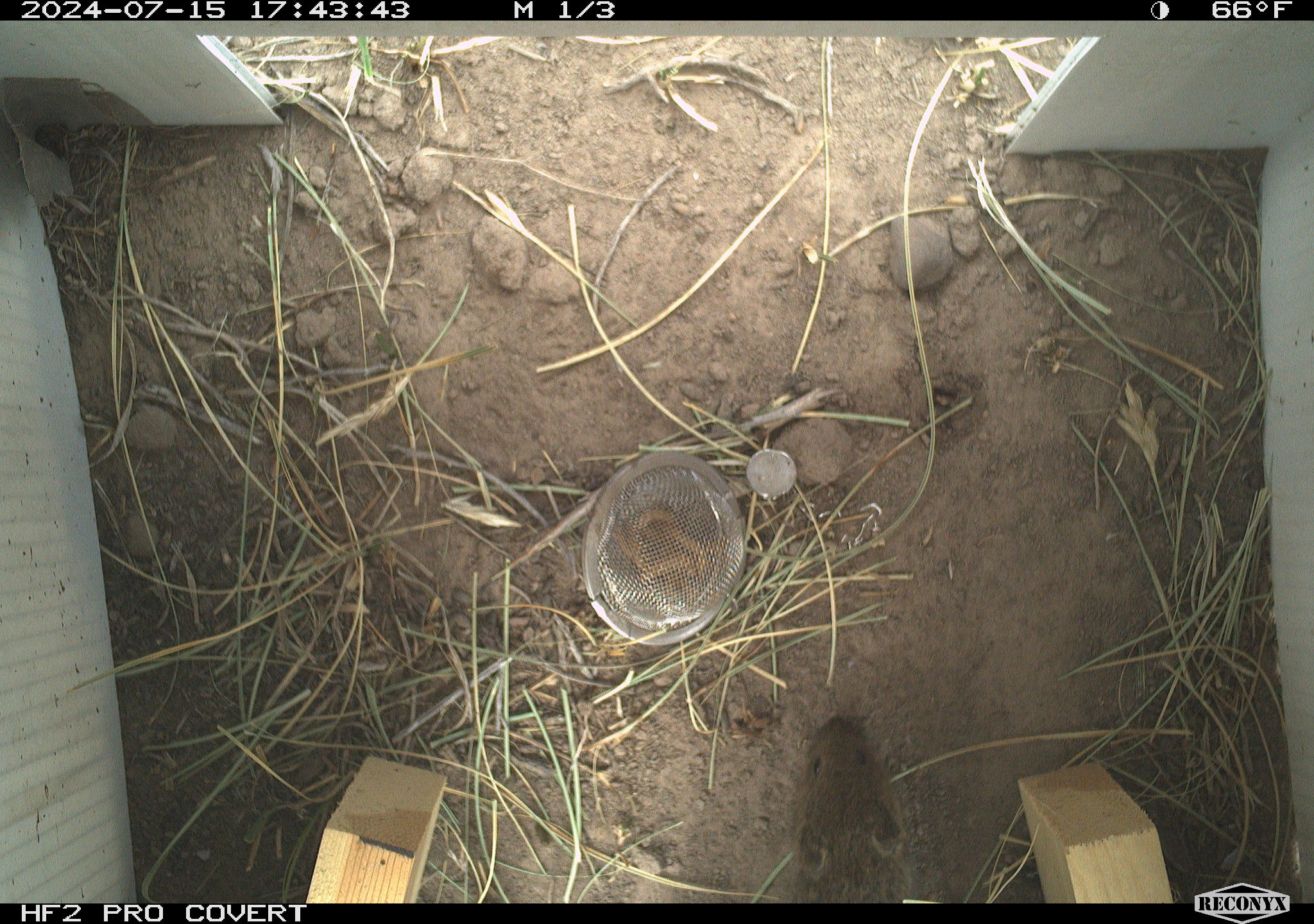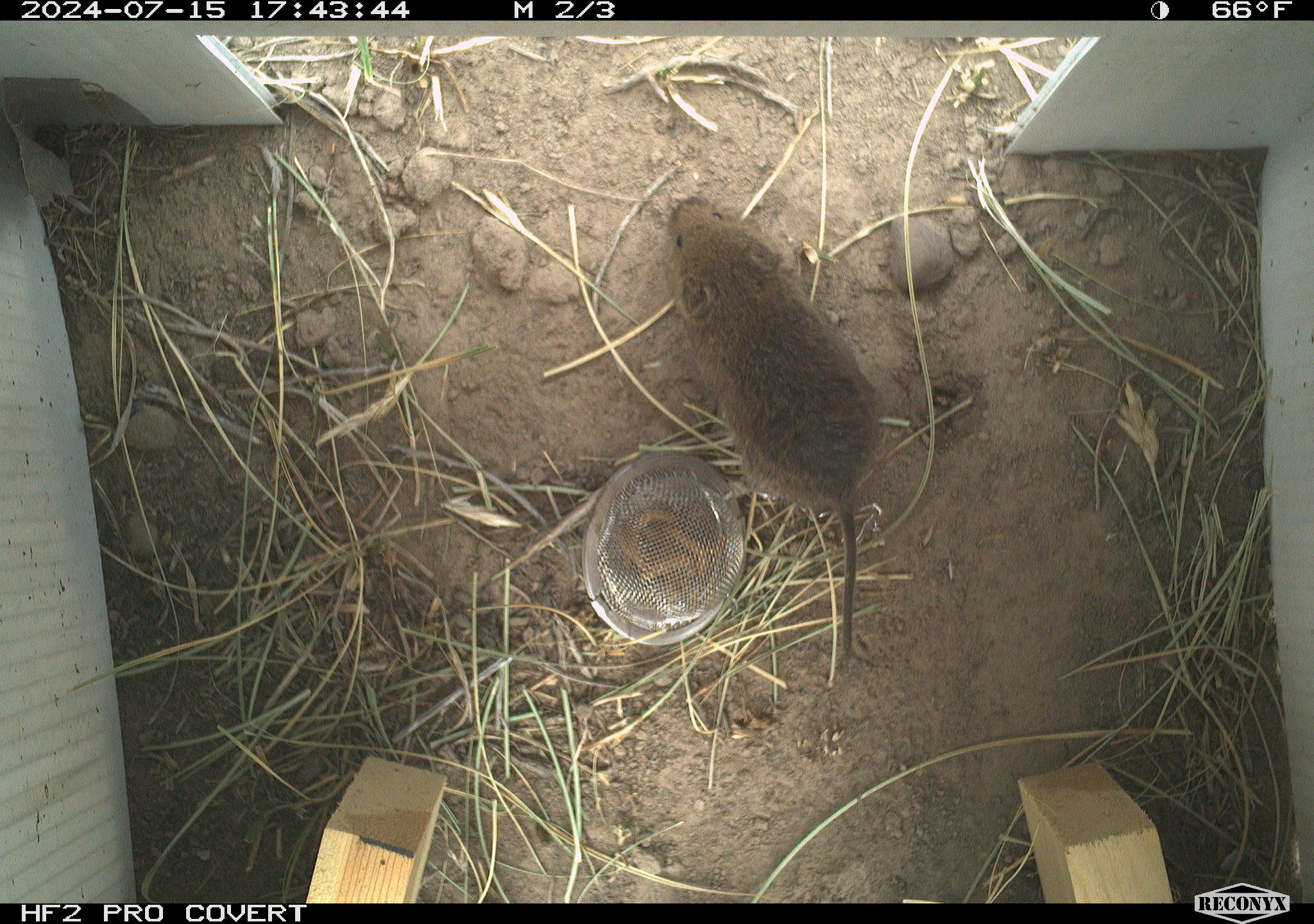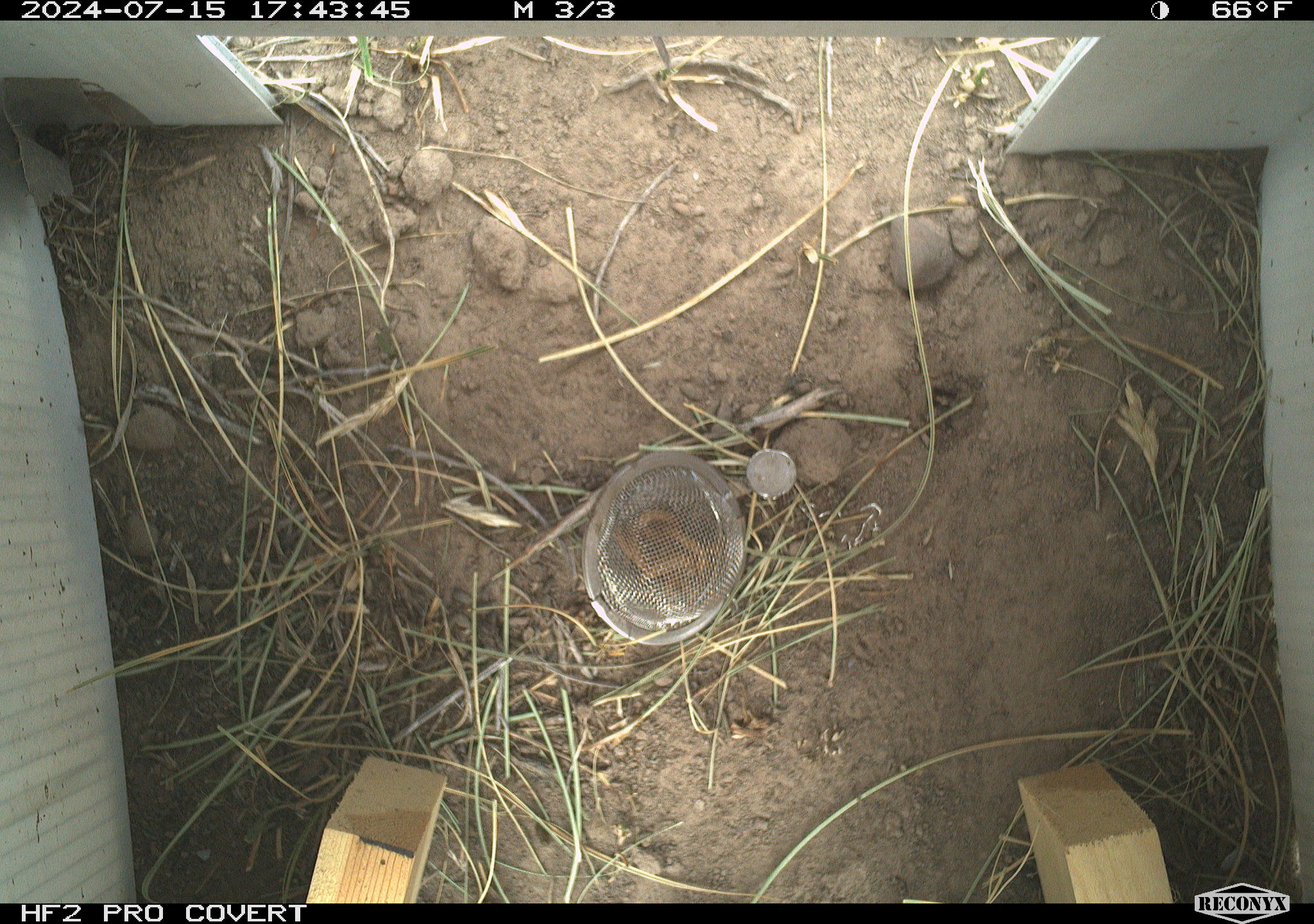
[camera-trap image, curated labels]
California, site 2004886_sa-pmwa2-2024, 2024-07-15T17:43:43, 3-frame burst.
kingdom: Animalia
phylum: Chordata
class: Mammalia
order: Rodentia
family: Cricetidae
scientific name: Arvicolinae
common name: voles, lemmings, and muskrats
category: arvicolinae subfamily